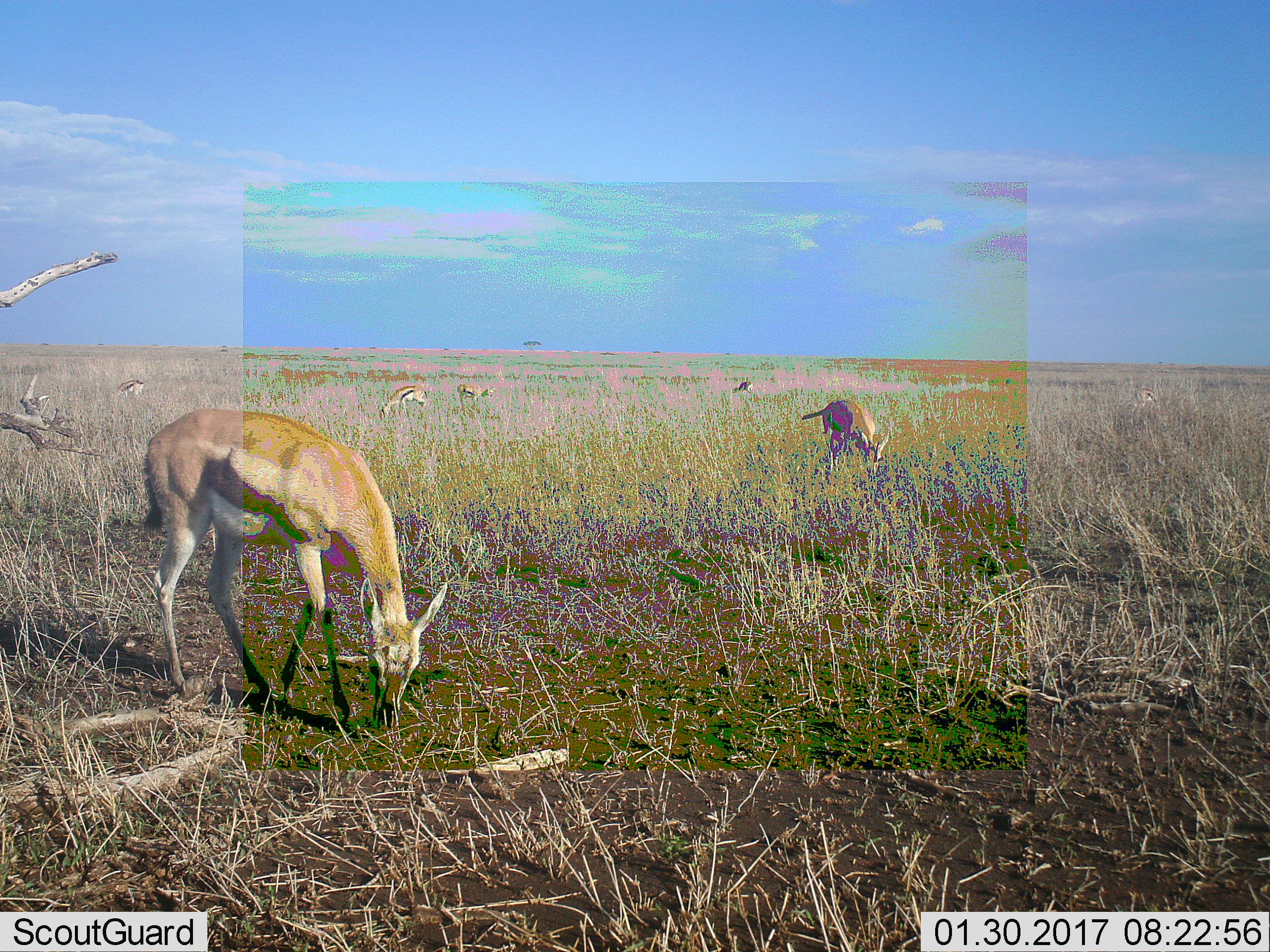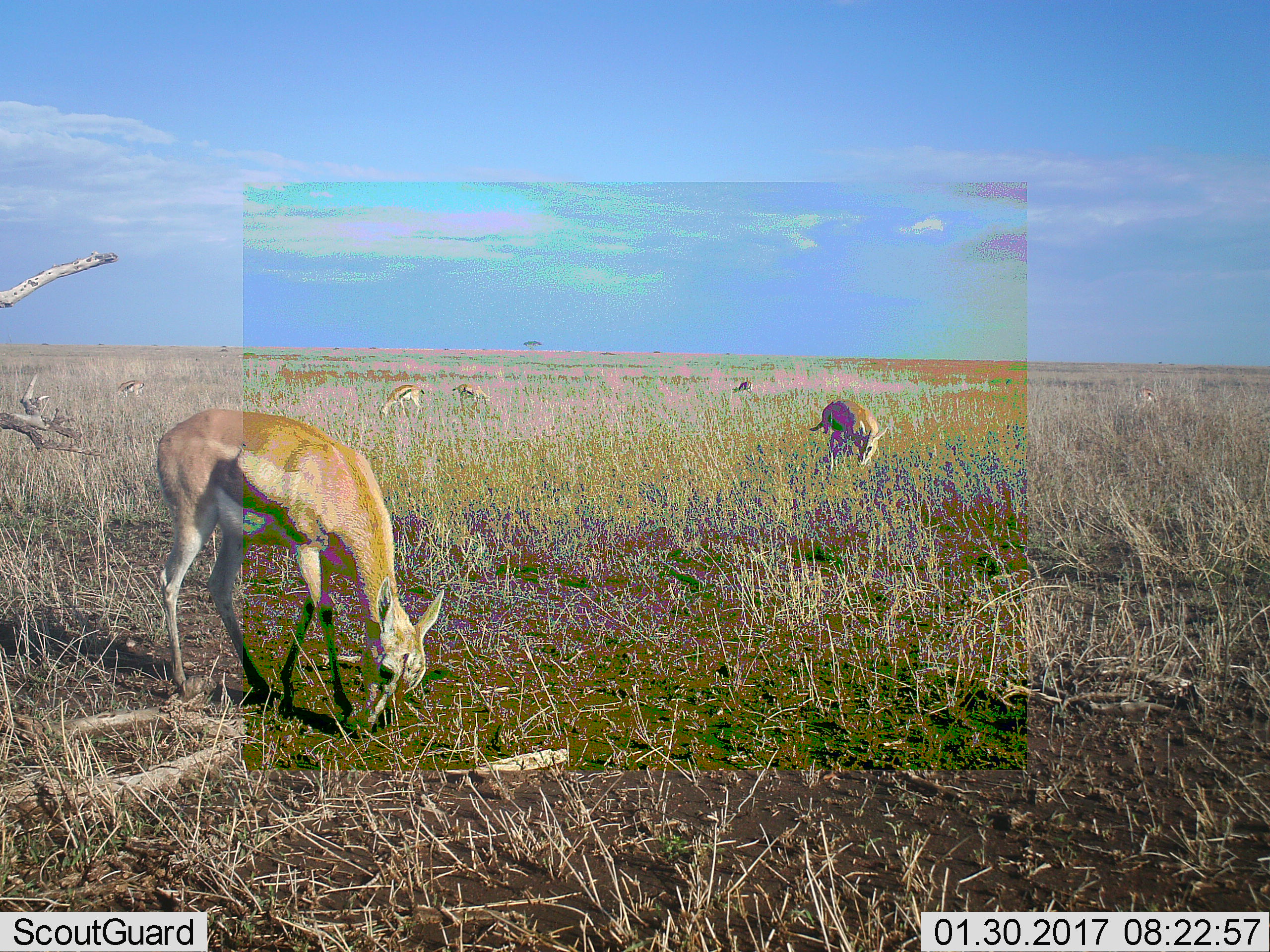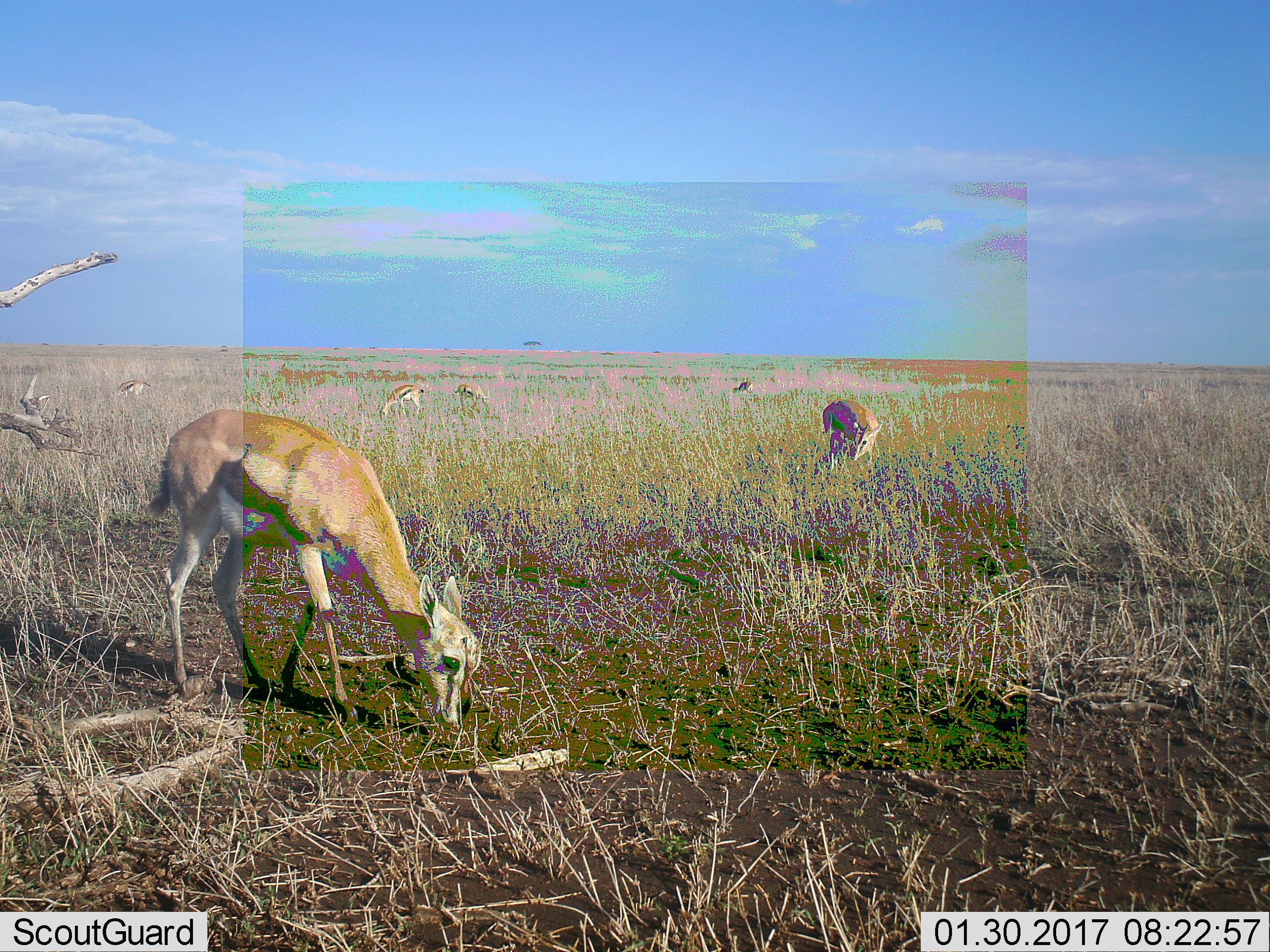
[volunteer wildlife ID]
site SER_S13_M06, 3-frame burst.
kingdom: Animalia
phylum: Chordata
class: Mammalia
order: Artiodactyla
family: Bovidae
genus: Eudorcas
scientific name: Eudorcas thomsonii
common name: thomson's gazelle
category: gazellethomsons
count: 7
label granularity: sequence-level